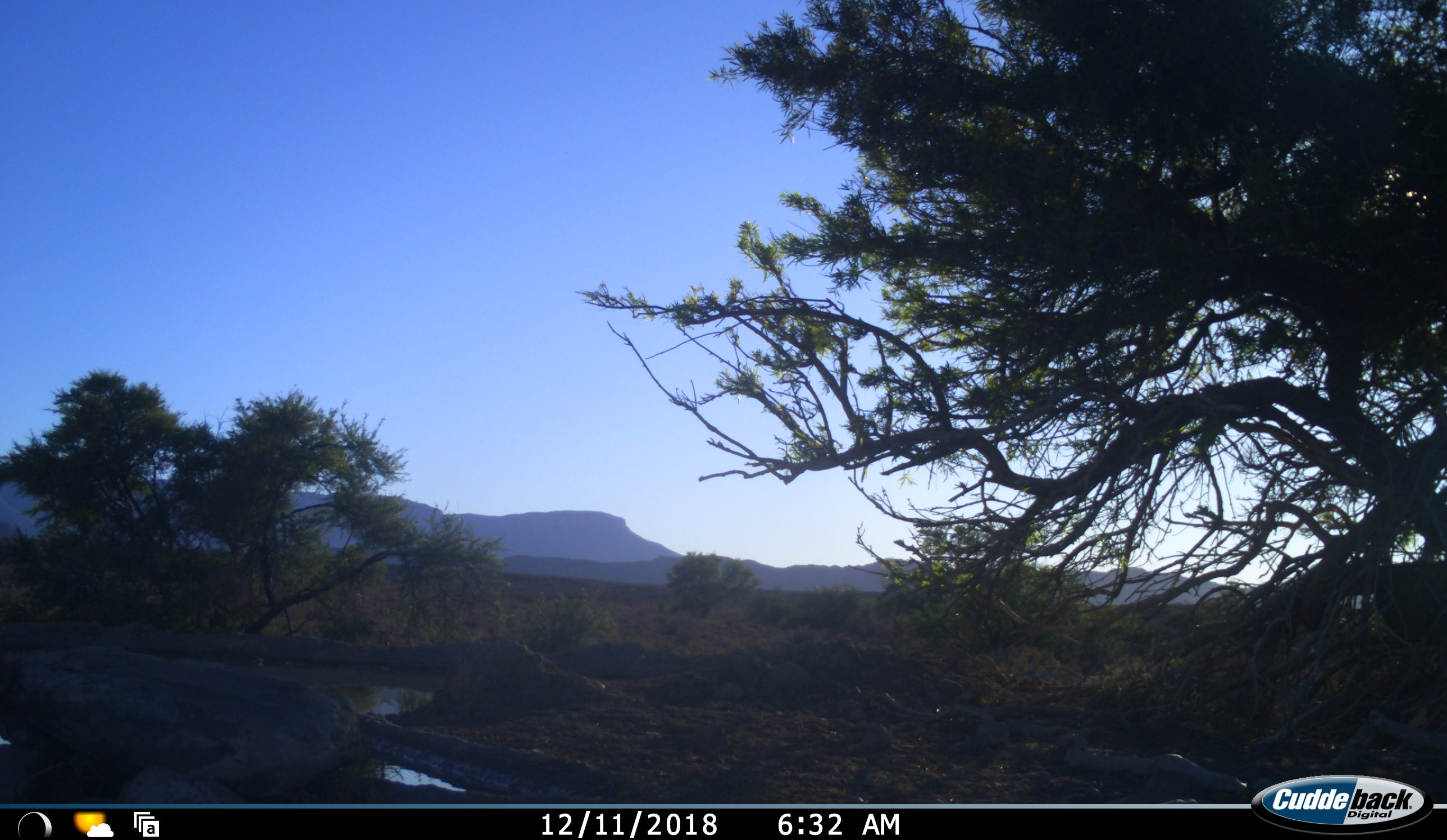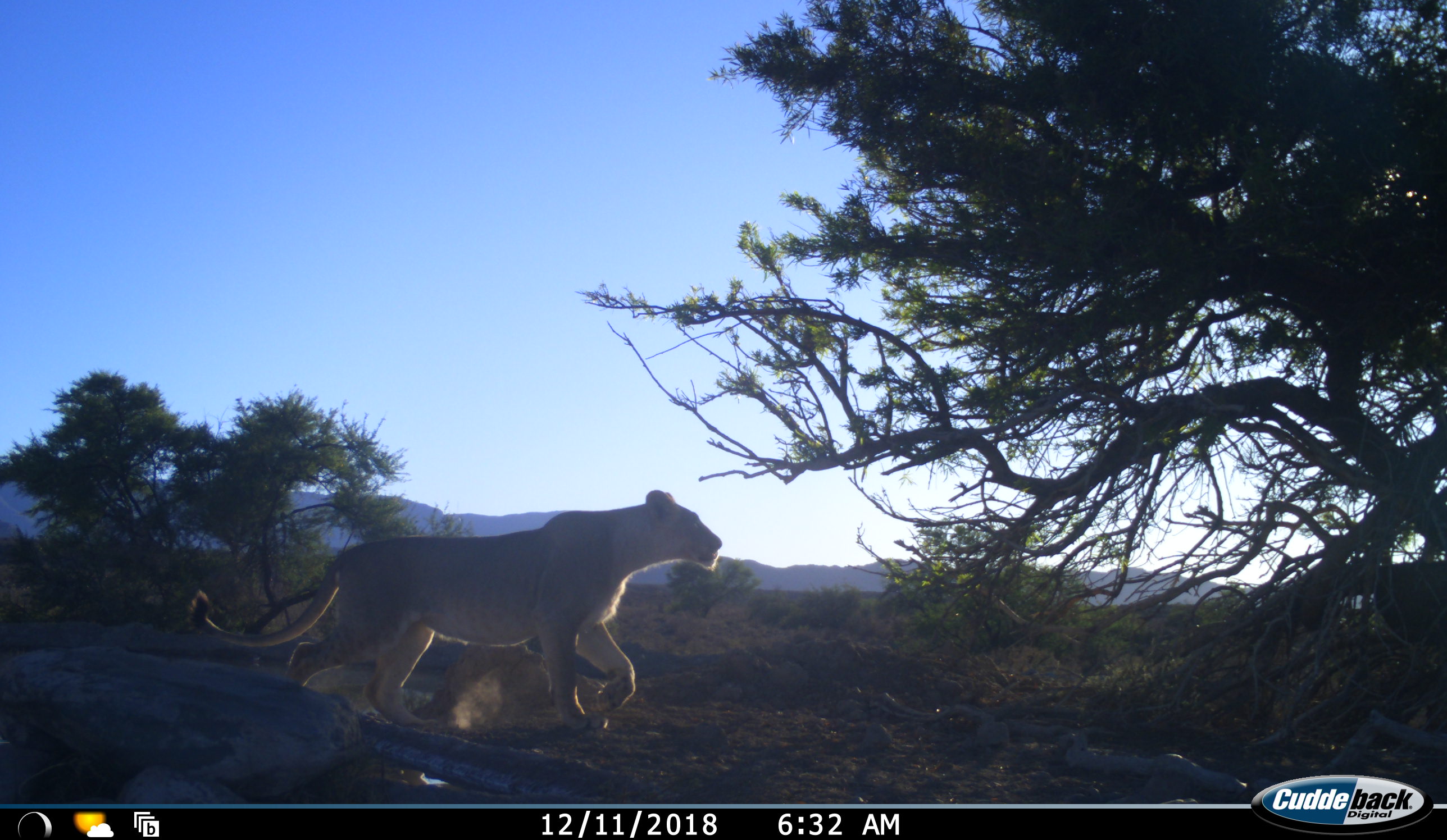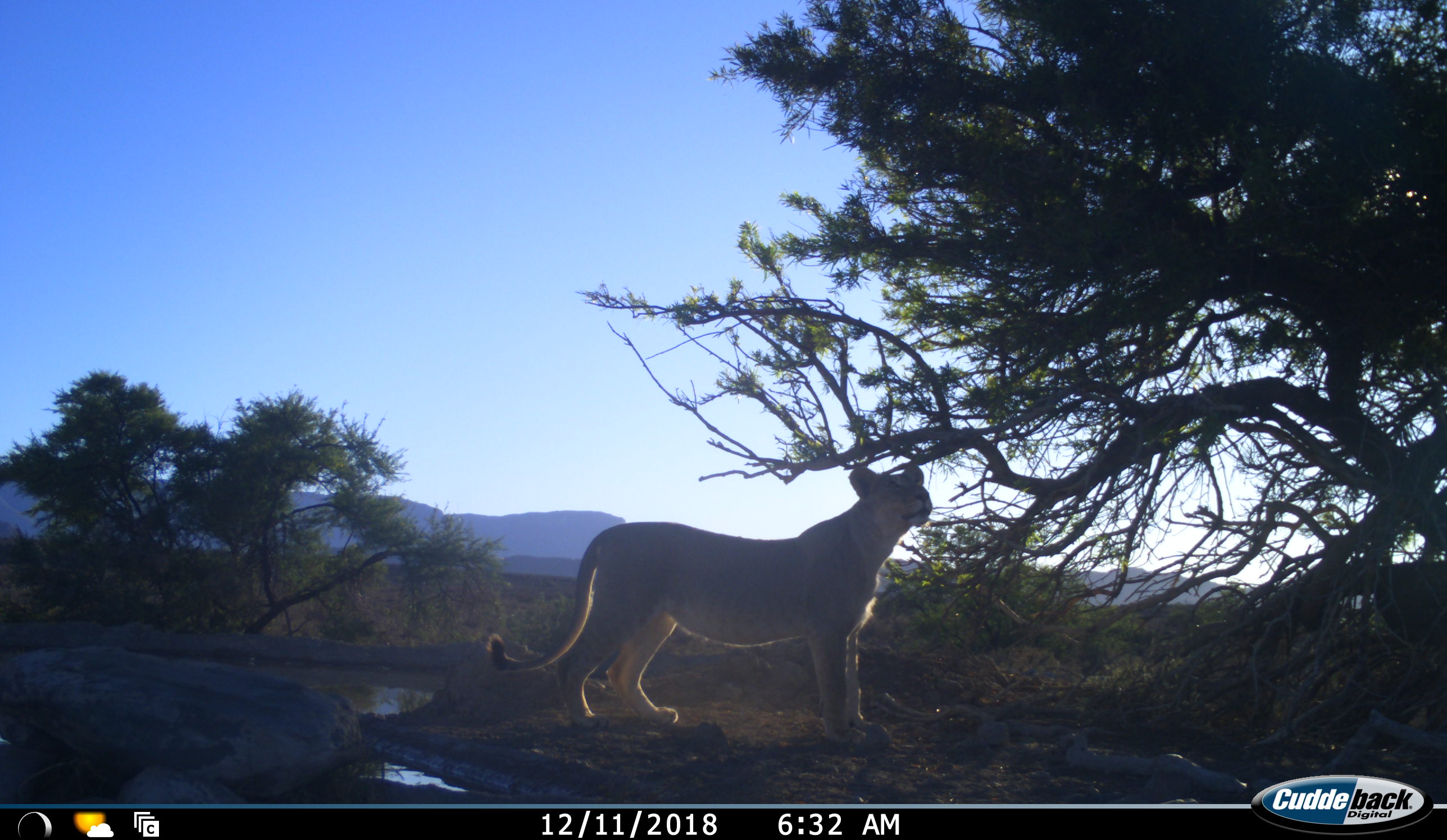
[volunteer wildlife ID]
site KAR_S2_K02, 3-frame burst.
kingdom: Animalia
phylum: Chordata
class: Mammalia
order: Carnivora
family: Felidae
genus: Panthera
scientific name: Panthera leo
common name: lion female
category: lionfemale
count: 1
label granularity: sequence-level